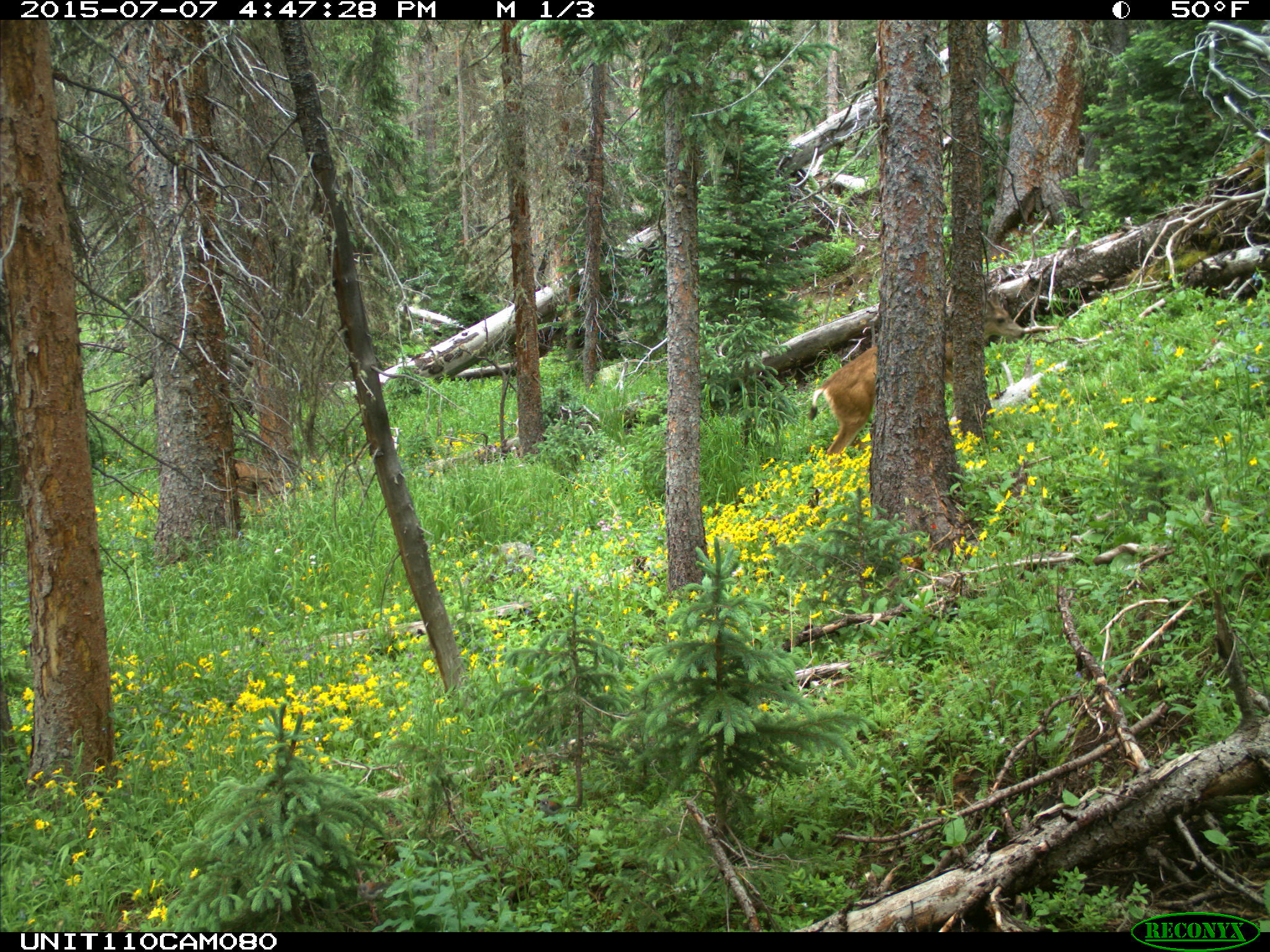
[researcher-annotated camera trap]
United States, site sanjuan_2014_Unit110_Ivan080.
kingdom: Animalia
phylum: Chordata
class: Mammalia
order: Artiodactyla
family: Cervidae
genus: Odocoileus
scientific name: Odocoileus hemionus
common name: mule deer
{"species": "Odocoileus hemionus (mule deer)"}